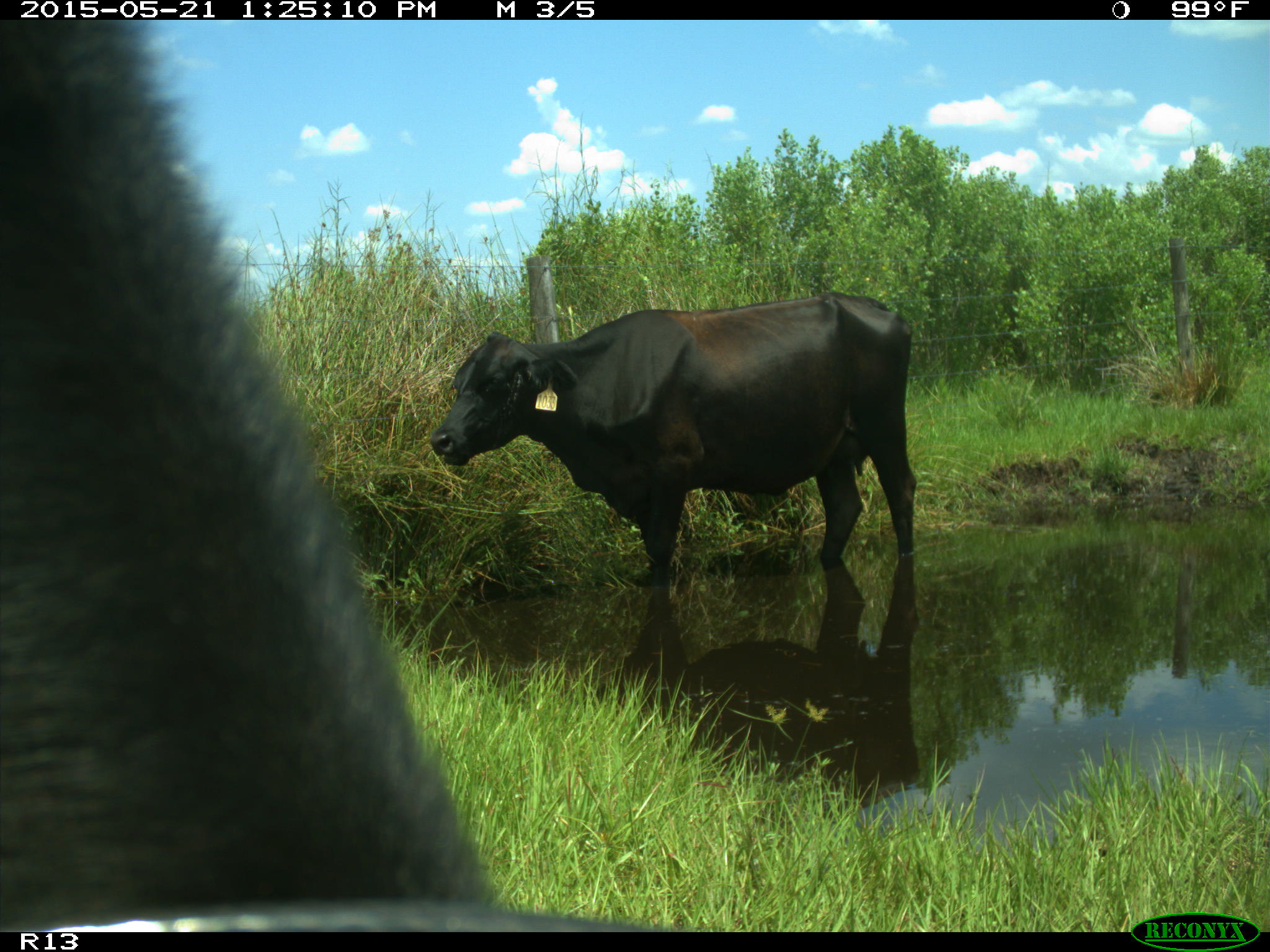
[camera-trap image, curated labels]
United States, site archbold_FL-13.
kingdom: Animalia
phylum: Chordata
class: Mammalia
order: Artiodactyla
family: Bovidae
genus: Bos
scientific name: Bos taurus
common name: domestic cow